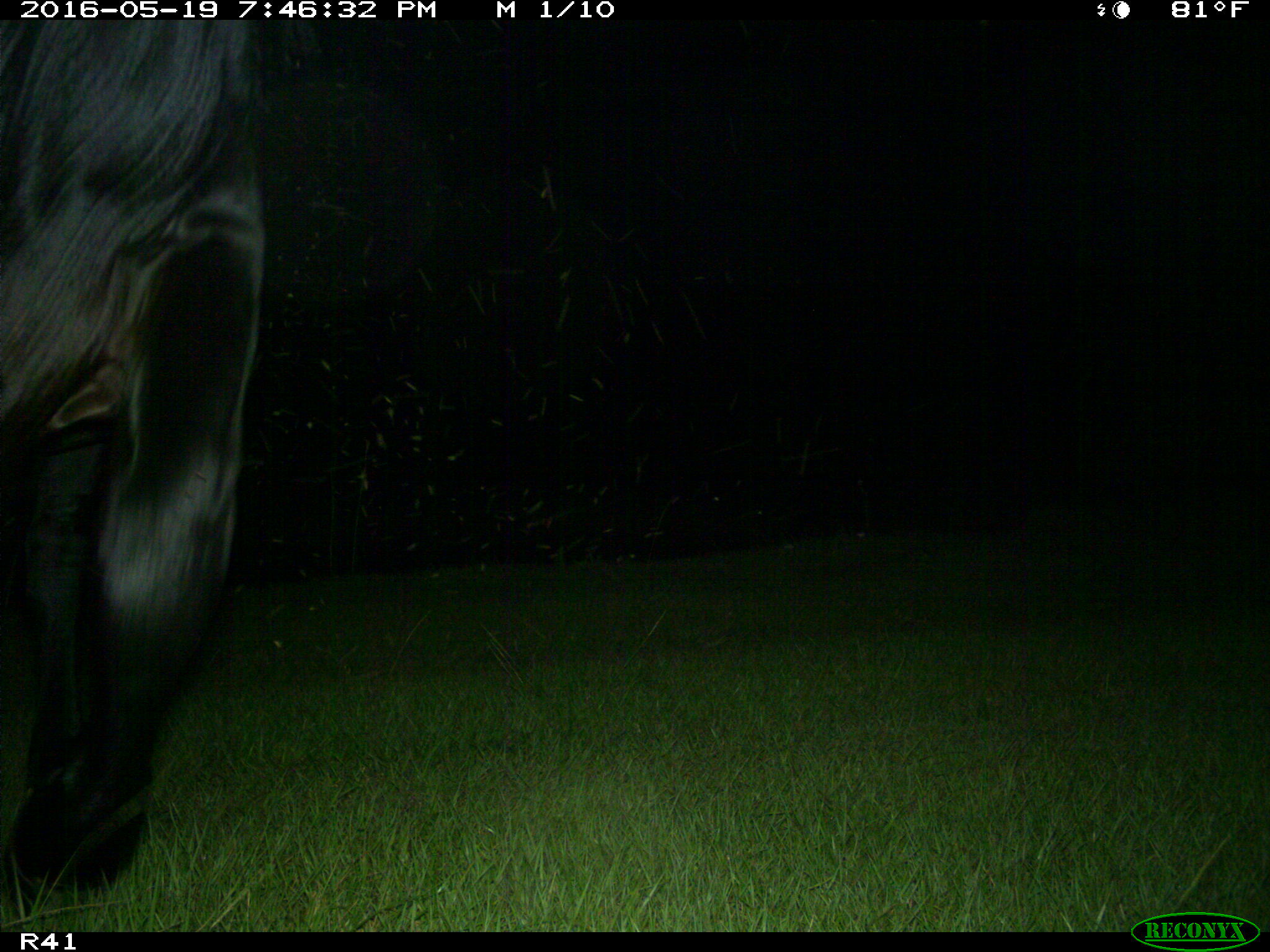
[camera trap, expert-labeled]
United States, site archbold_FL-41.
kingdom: Animalia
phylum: Chordata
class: Mammalia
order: Artiodactyla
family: Bovidae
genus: Bos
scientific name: Bos taurus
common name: domestic cow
Bos taurus (domestic cow).